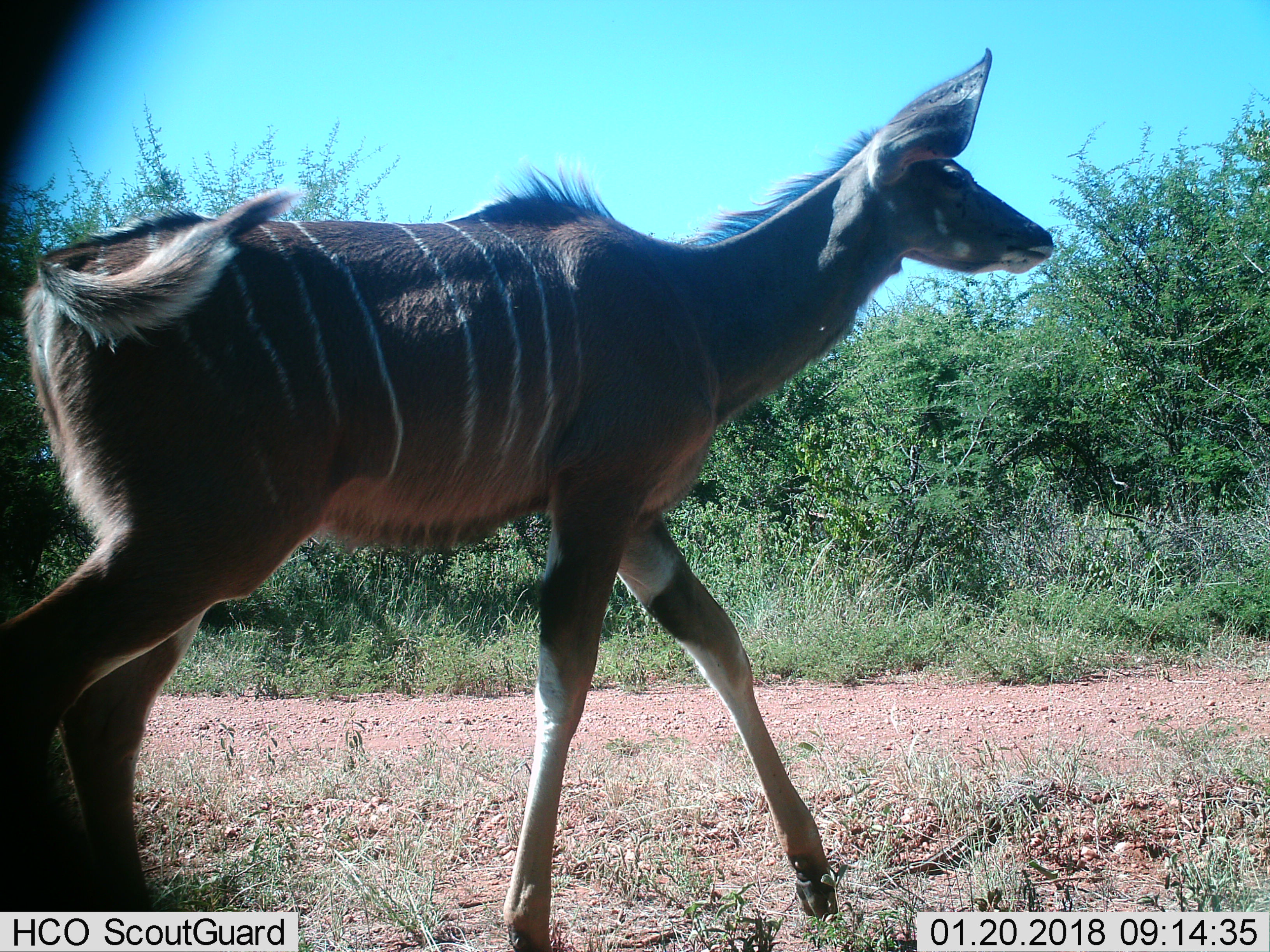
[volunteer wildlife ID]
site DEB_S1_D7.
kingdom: Animalia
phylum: Chordata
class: Mammalia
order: Artiodactyla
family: Bovidae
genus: Tragelaphus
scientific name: Tragelaphus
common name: kudu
Kudu (Tragelaphus), count 1. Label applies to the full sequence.